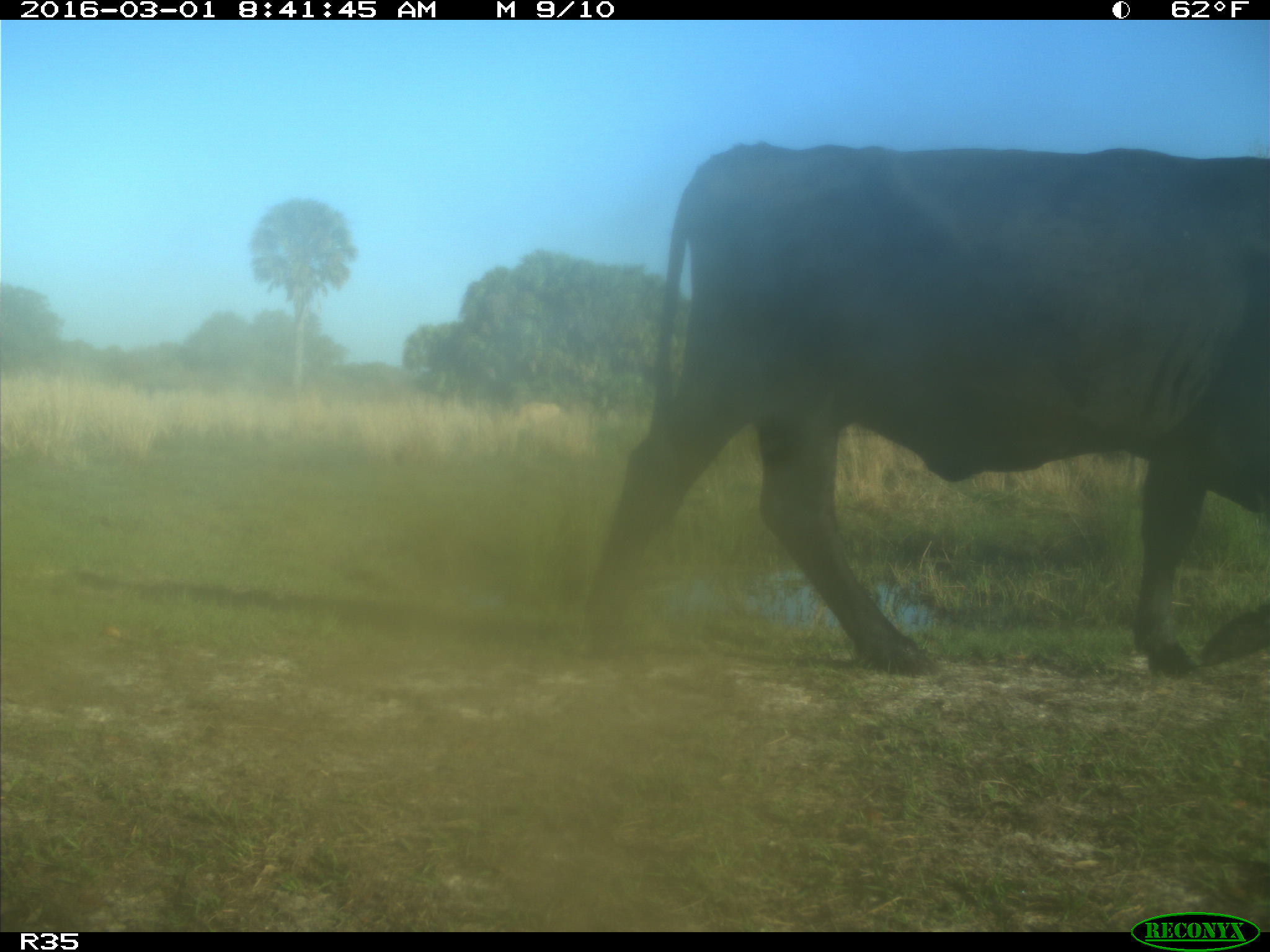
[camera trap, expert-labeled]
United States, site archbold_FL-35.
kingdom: Animalia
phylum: Chordata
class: Mammalia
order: Artiodactyla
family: Bovidae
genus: Bos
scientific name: Bos taurus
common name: domestic cow